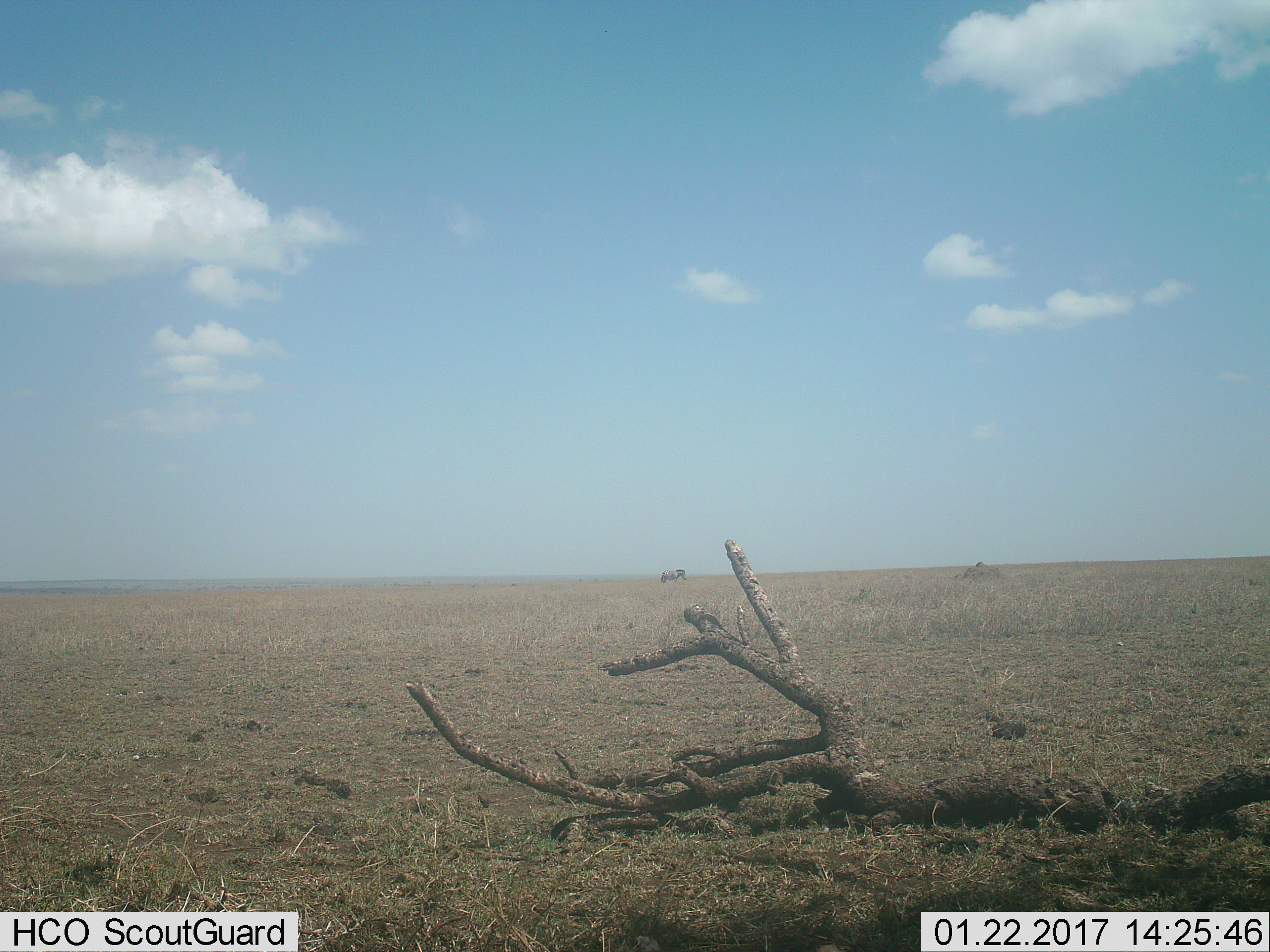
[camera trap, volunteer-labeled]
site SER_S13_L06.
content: unidentified animal